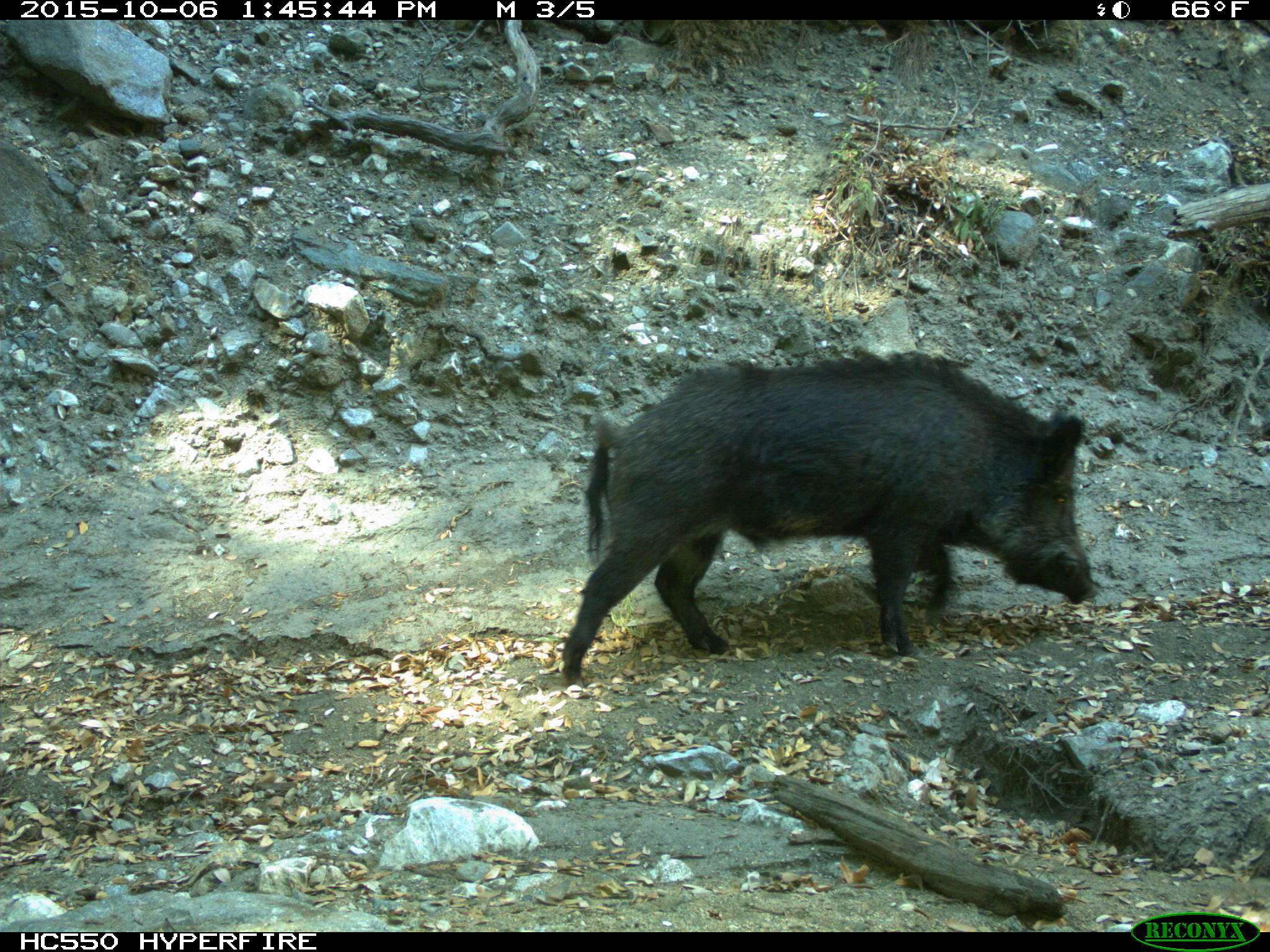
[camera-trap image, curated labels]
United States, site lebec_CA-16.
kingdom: Animalia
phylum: Chordata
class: Mammalia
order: Artiodactyla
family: Suidae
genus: Sus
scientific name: Sus scrofa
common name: wild boar